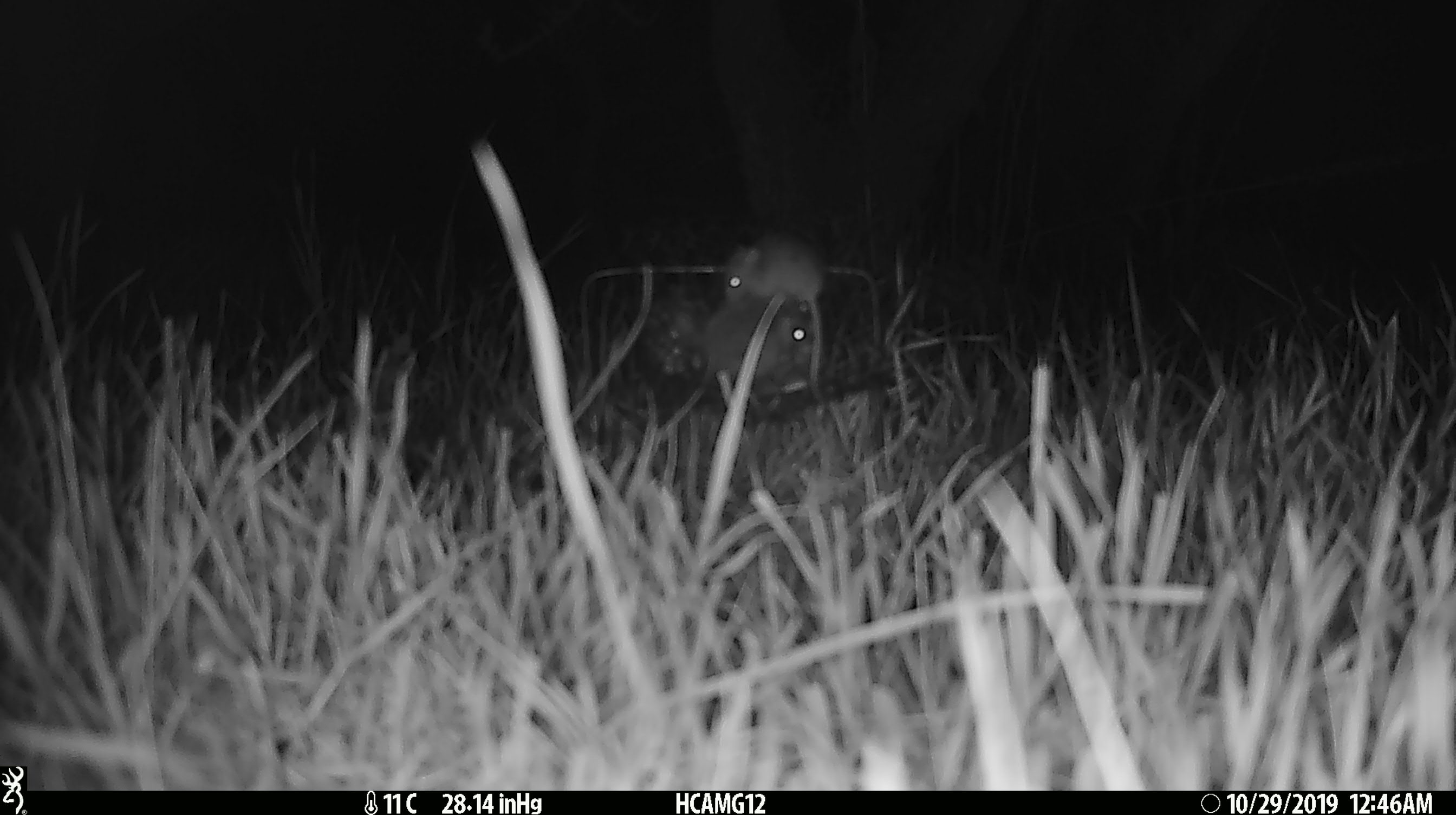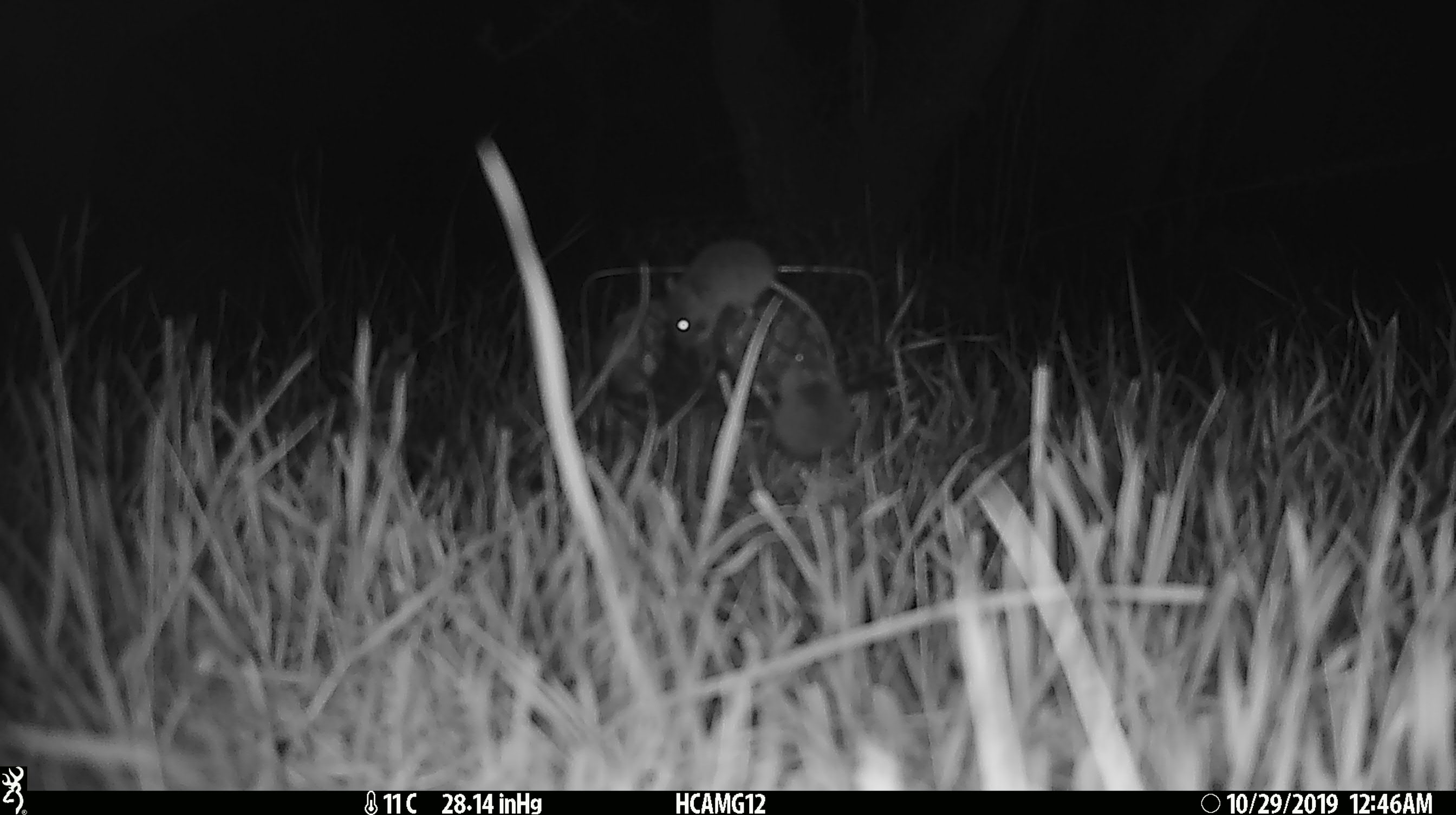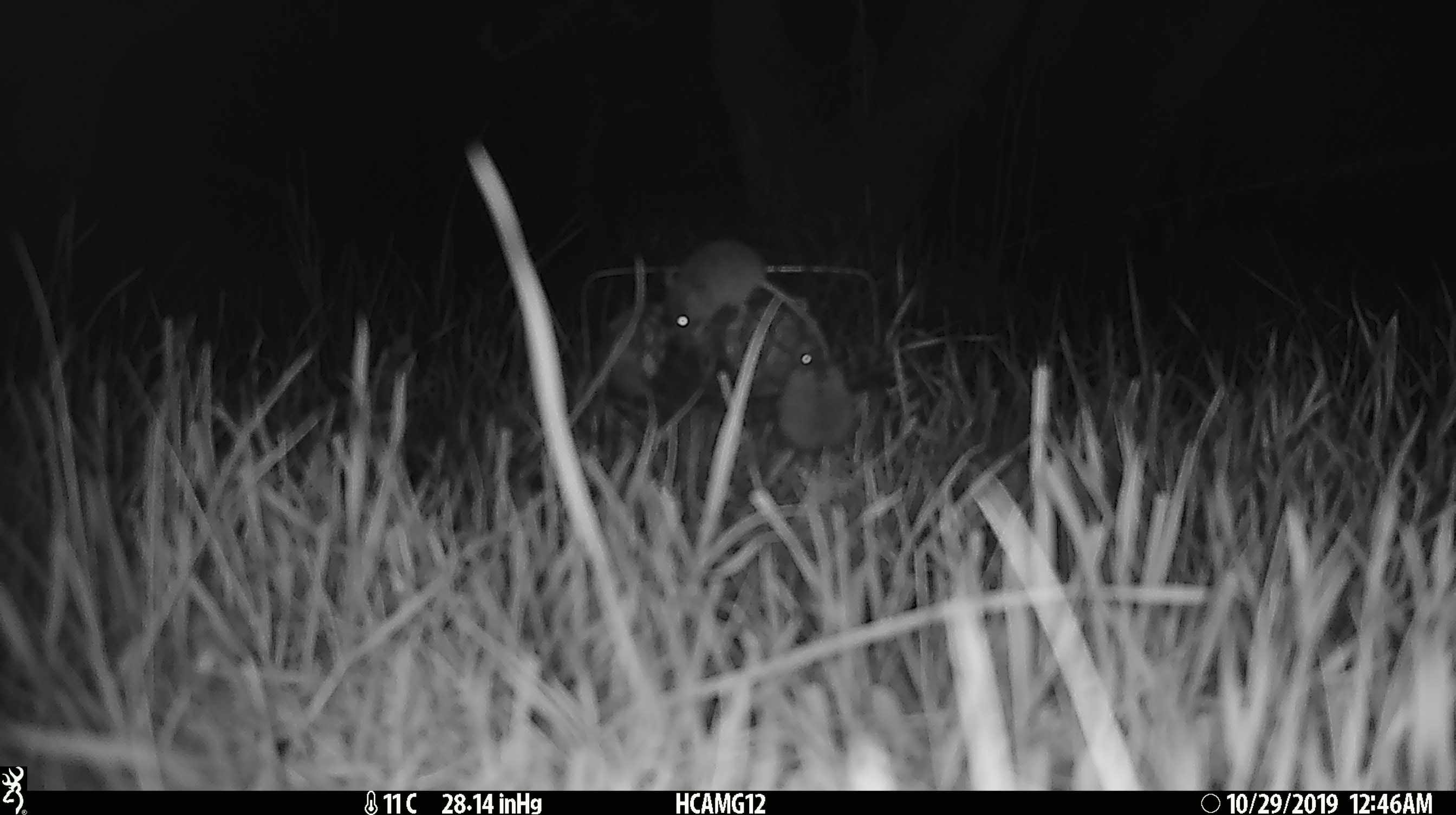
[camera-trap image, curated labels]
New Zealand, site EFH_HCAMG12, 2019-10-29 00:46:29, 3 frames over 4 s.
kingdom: Animalia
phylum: Chordata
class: Mammalia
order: Rodentia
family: Muridae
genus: Mus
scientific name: Mus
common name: mouse